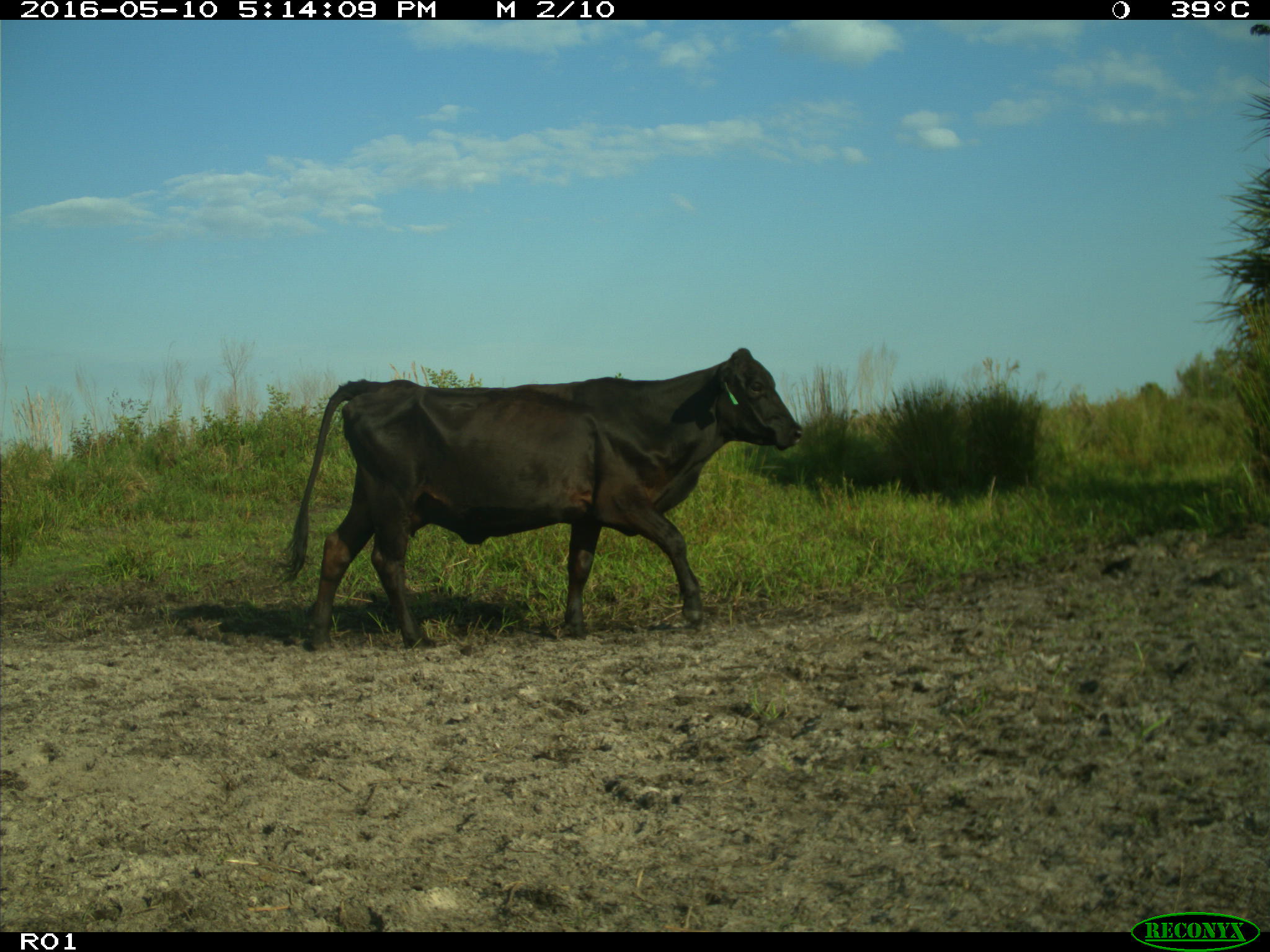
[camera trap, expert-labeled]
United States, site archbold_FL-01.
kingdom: Animalia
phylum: Chordata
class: Mammalia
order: Artiodactyla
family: Bovidae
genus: Bos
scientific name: Bos taurus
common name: domestic cow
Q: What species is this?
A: Bos taurus (domestic cow).